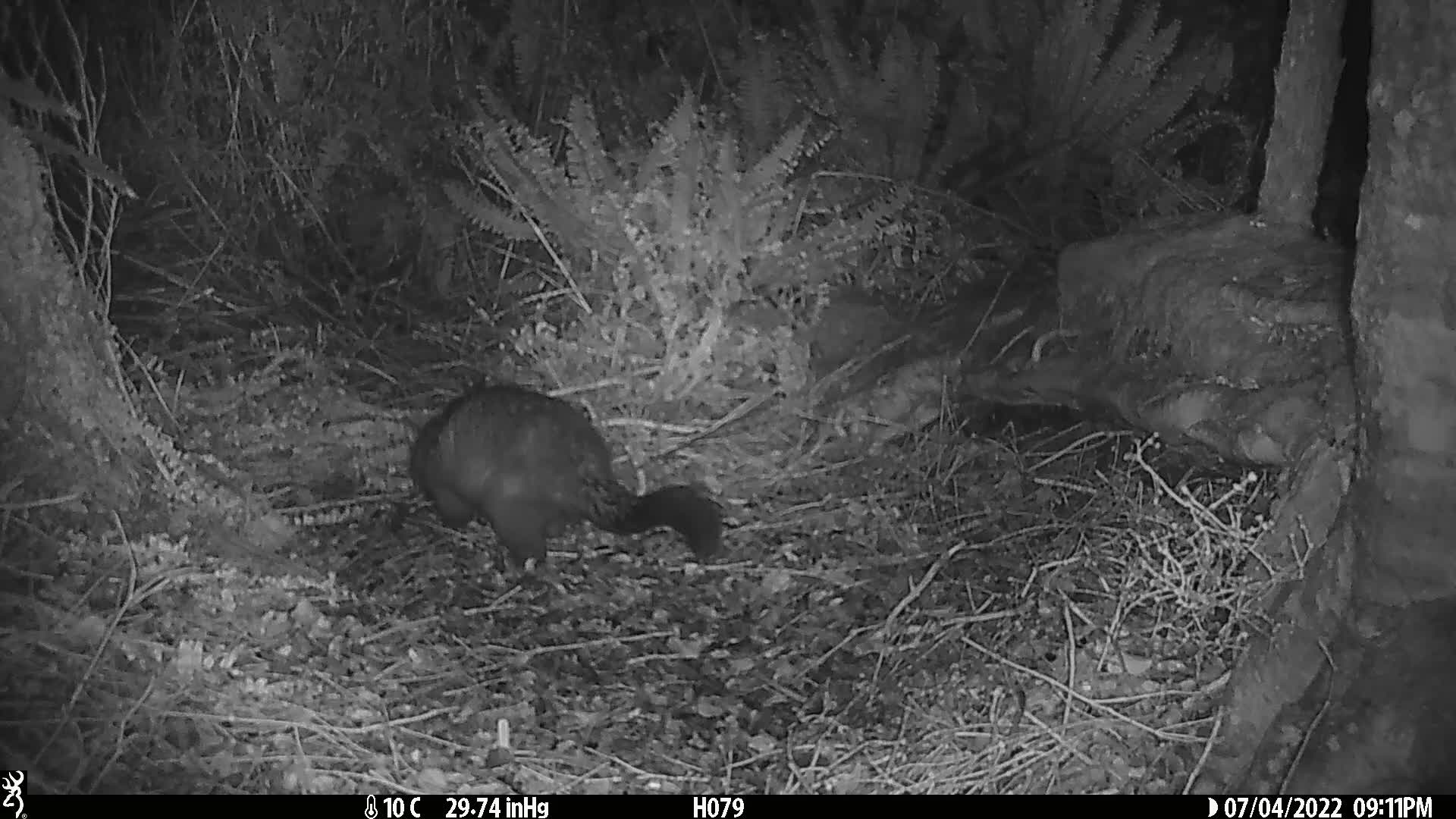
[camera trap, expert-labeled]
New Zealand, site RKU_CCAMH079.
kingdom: Animalia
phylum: Chordata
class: Mammalia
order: Diprotodontia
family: Phalangeridae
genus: Trichosurus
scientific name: Trichosurus vulpecula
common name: common brushtail possum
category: possum